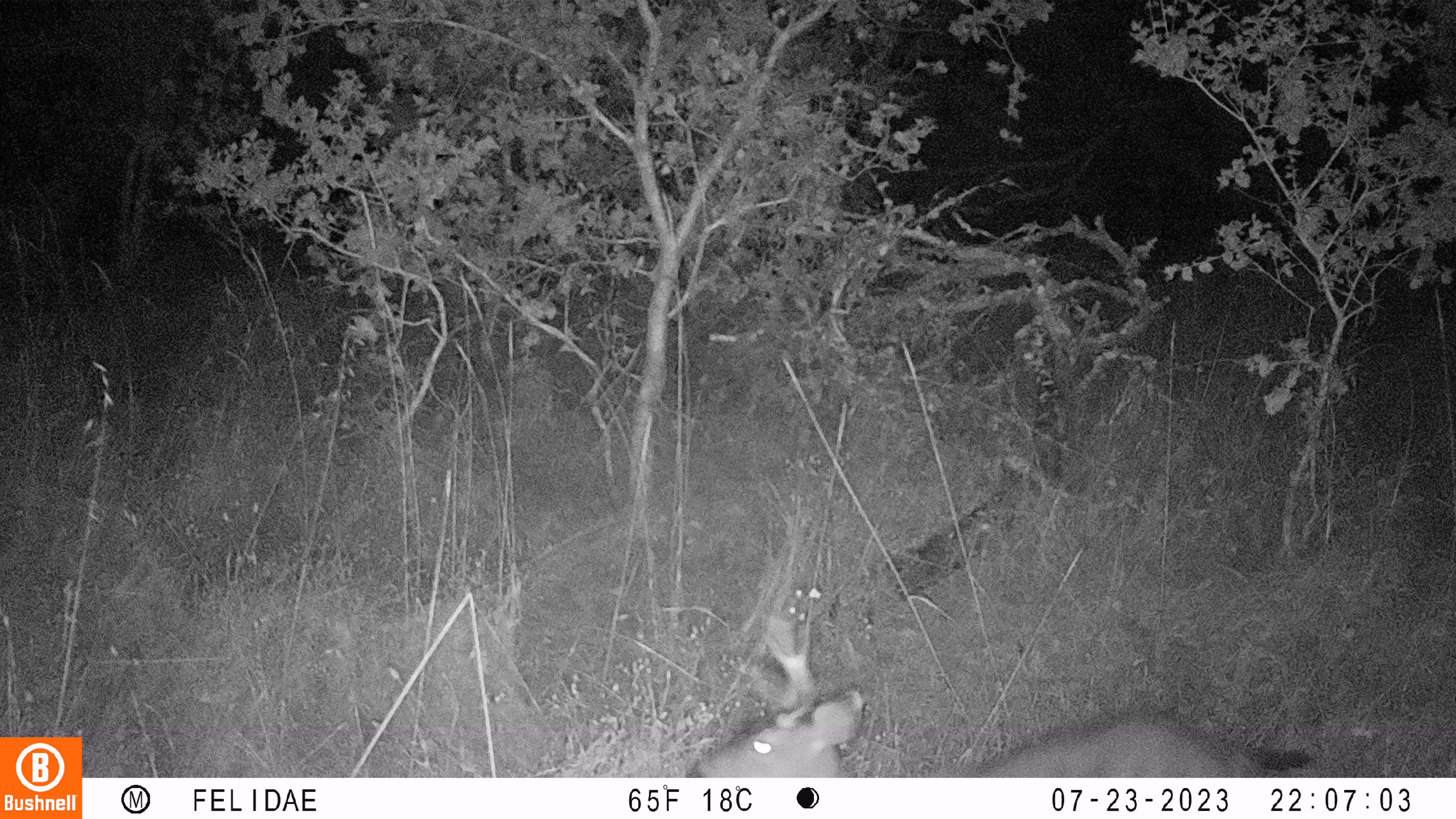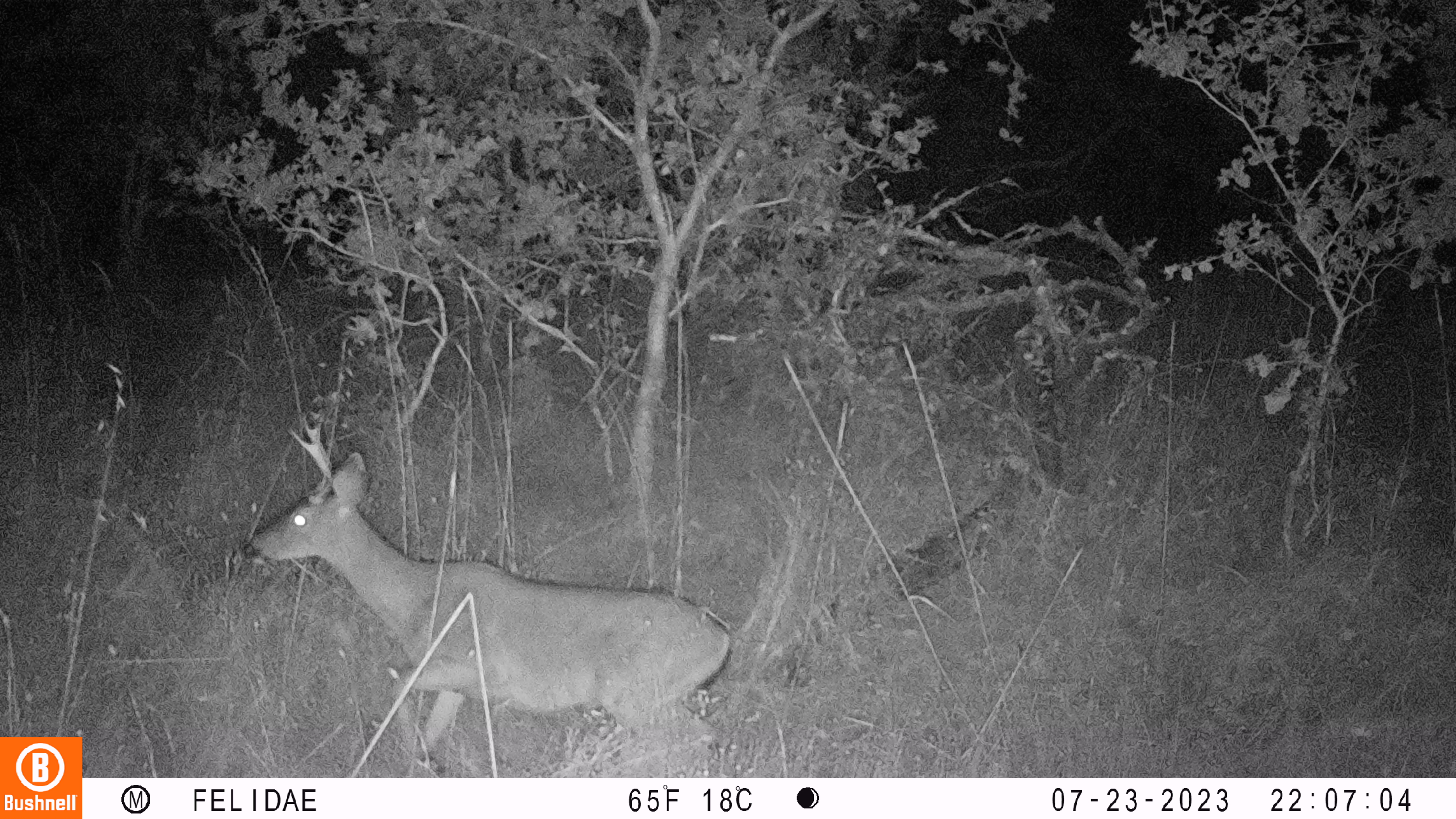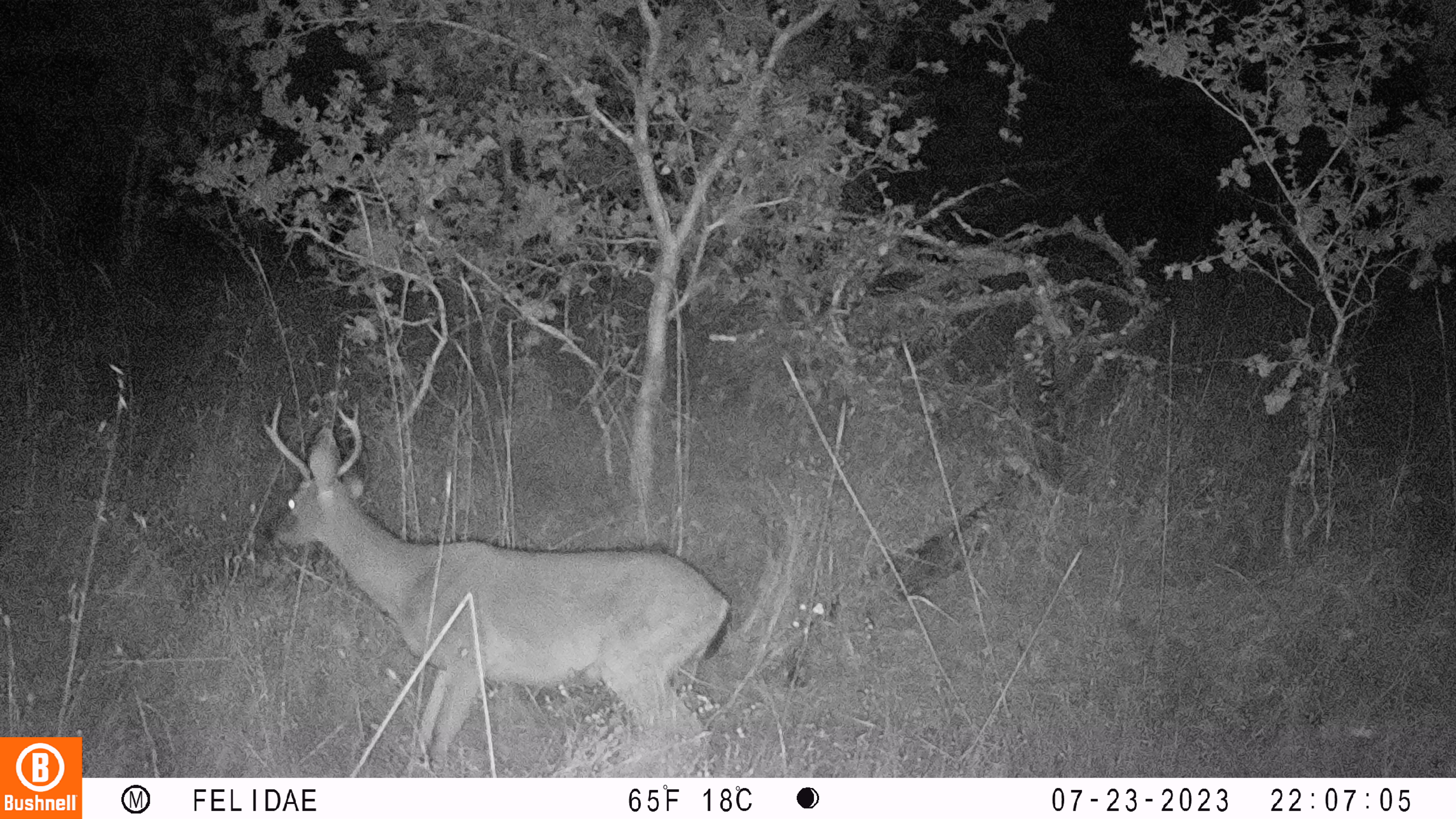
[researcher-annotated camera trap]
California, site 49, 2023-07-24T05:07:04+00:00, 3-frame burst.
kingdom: Animalia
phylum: Chordata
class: Mammalia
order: Artiodactyla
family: Cervidae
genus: Odocoileus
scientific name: Odocoileus hemionus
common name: mule deer